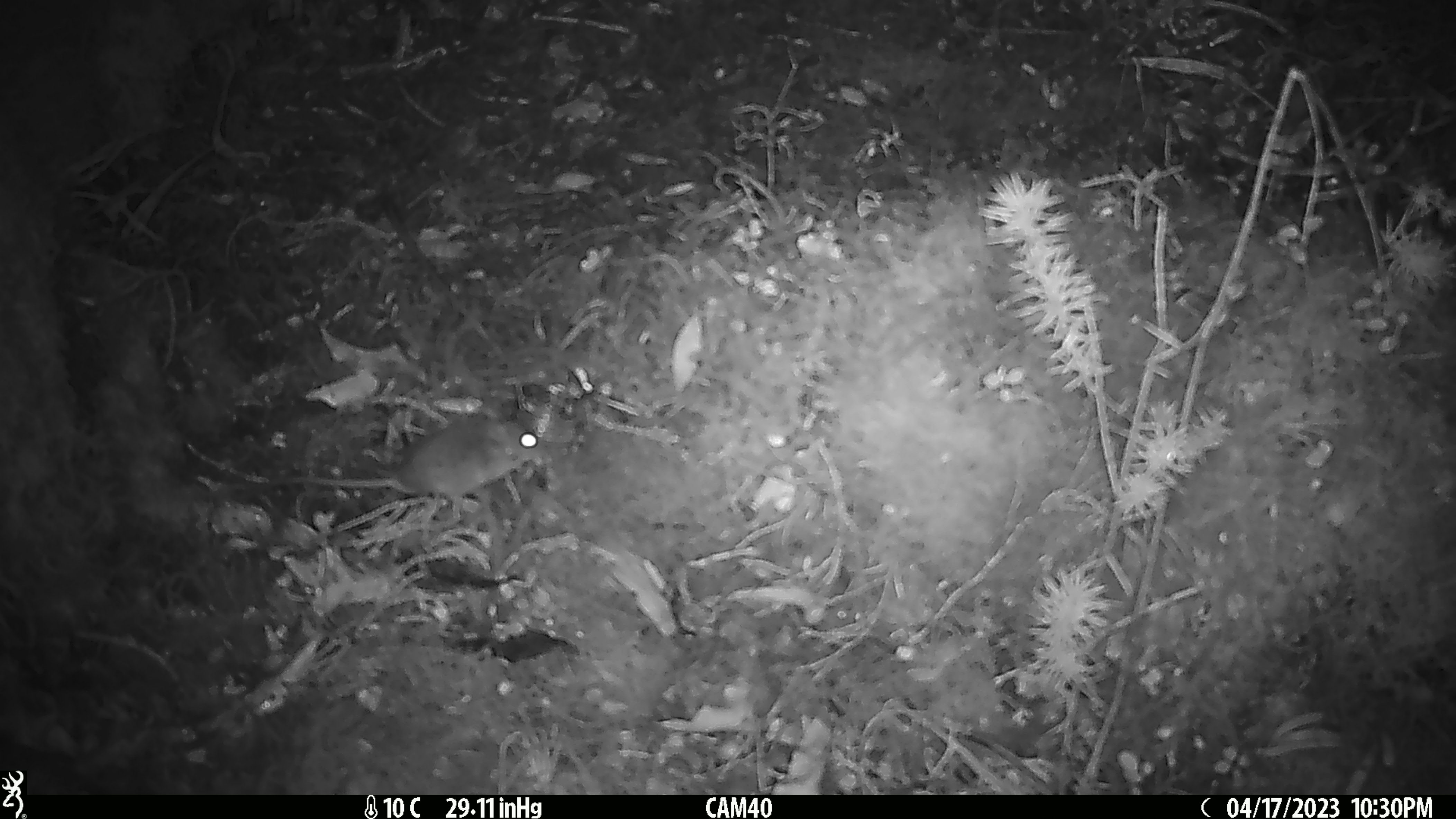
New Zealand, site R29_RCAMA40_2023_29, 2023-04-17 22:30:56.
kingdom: Animalia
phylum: Chordata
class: Mammalia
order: Rodentia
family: Muridae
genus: Mus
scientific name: Mus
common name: mouse